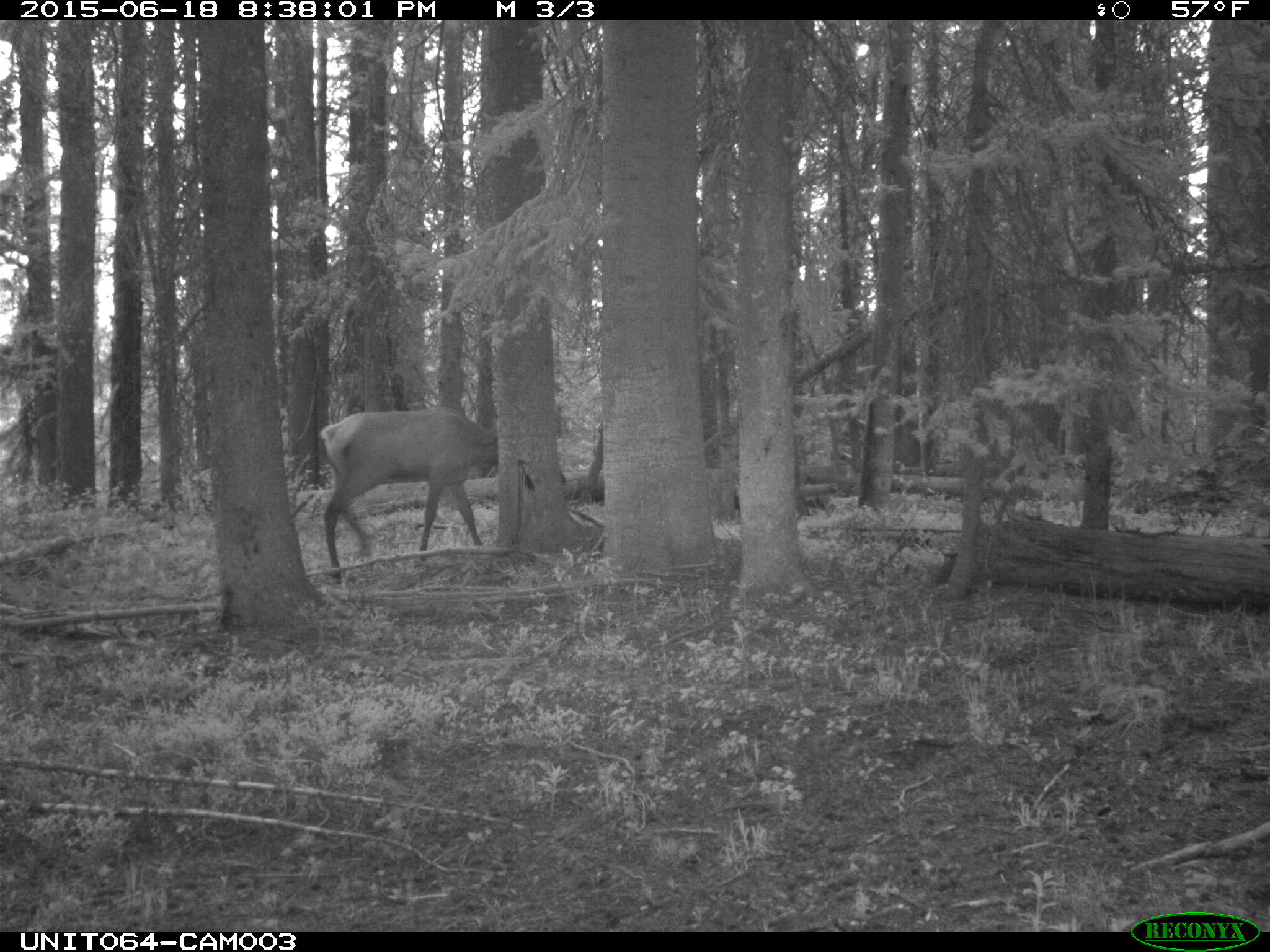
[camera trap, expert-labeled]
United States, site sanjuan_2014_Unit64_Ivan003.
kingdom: Animalia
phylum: Chordata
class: Mammalia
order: Artiodactyla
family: Cervidae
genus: Cervus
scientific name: Cervus elaphus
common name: red deer